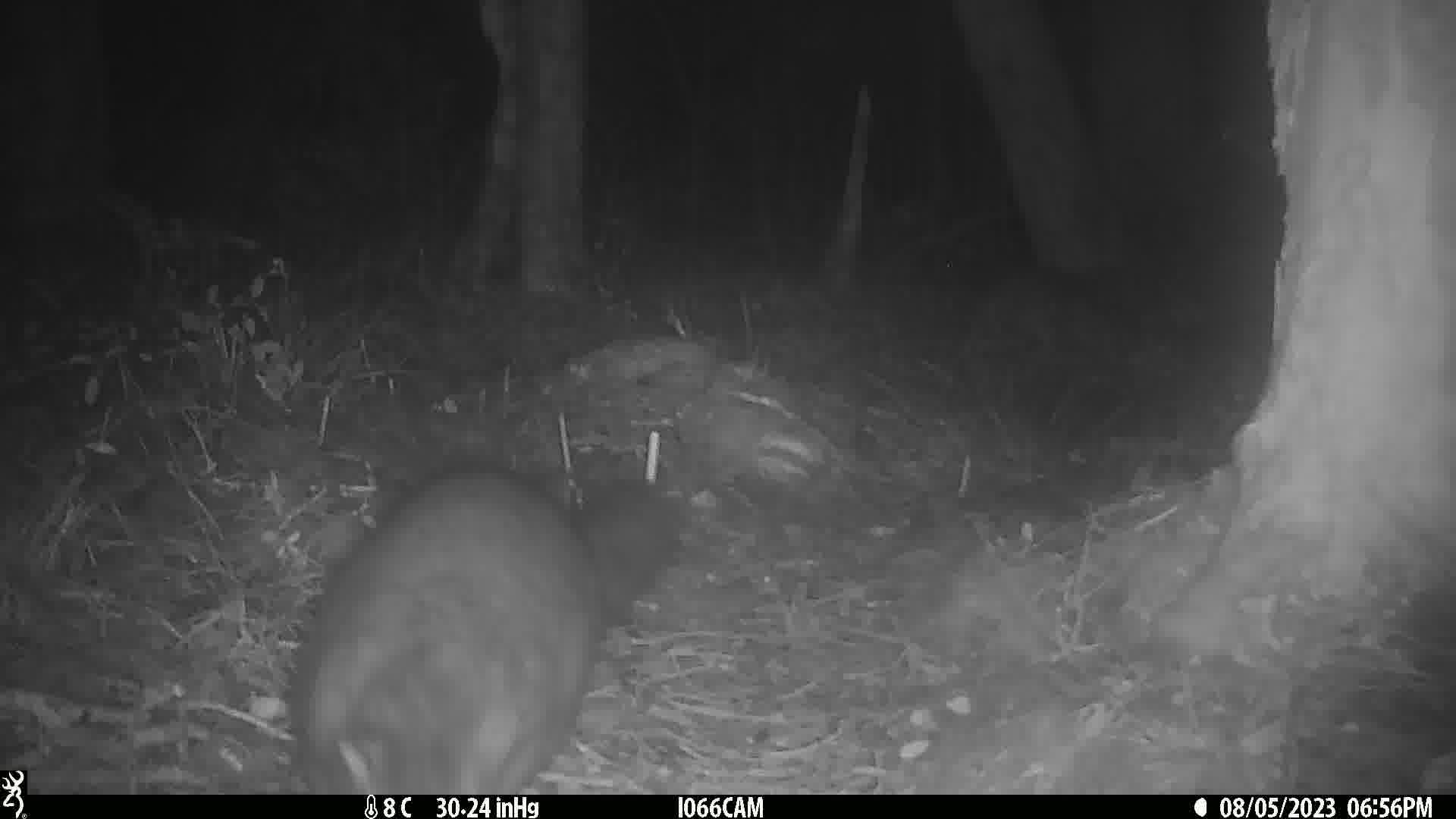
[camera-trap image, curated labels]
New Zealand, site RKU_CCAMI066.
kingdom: Animalia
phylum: Chordata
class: Mammalia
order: Diprotodontia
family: Phalangeridae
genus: Trichosurus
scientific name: Trichosurus vulpecula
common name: common brushtail possum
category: possum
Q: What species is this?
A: Possum (common brushtail possum) (Trichosurus vulpecula).